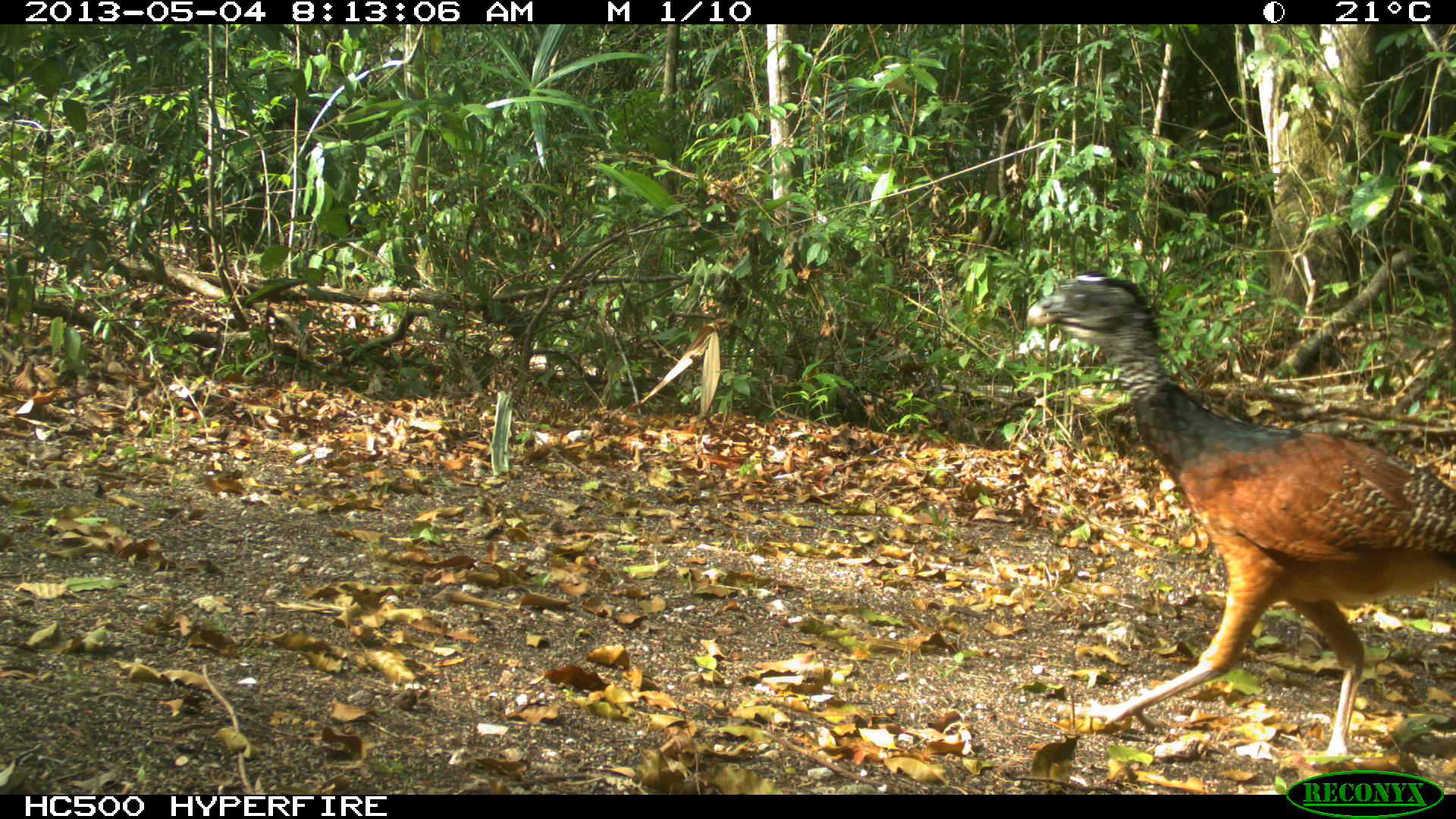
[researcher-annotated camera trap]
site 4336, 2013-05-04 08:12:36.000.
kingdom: Animalia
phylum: Chordata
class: Aves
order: Galliformes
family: Cracidae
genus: Crax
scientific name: Crax rubra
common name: great curassow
Crax rubra (great curassow), count 1, sex female.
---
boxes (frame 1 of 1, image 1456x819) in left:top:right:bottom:
crax rubra: 1025:267:1456:756